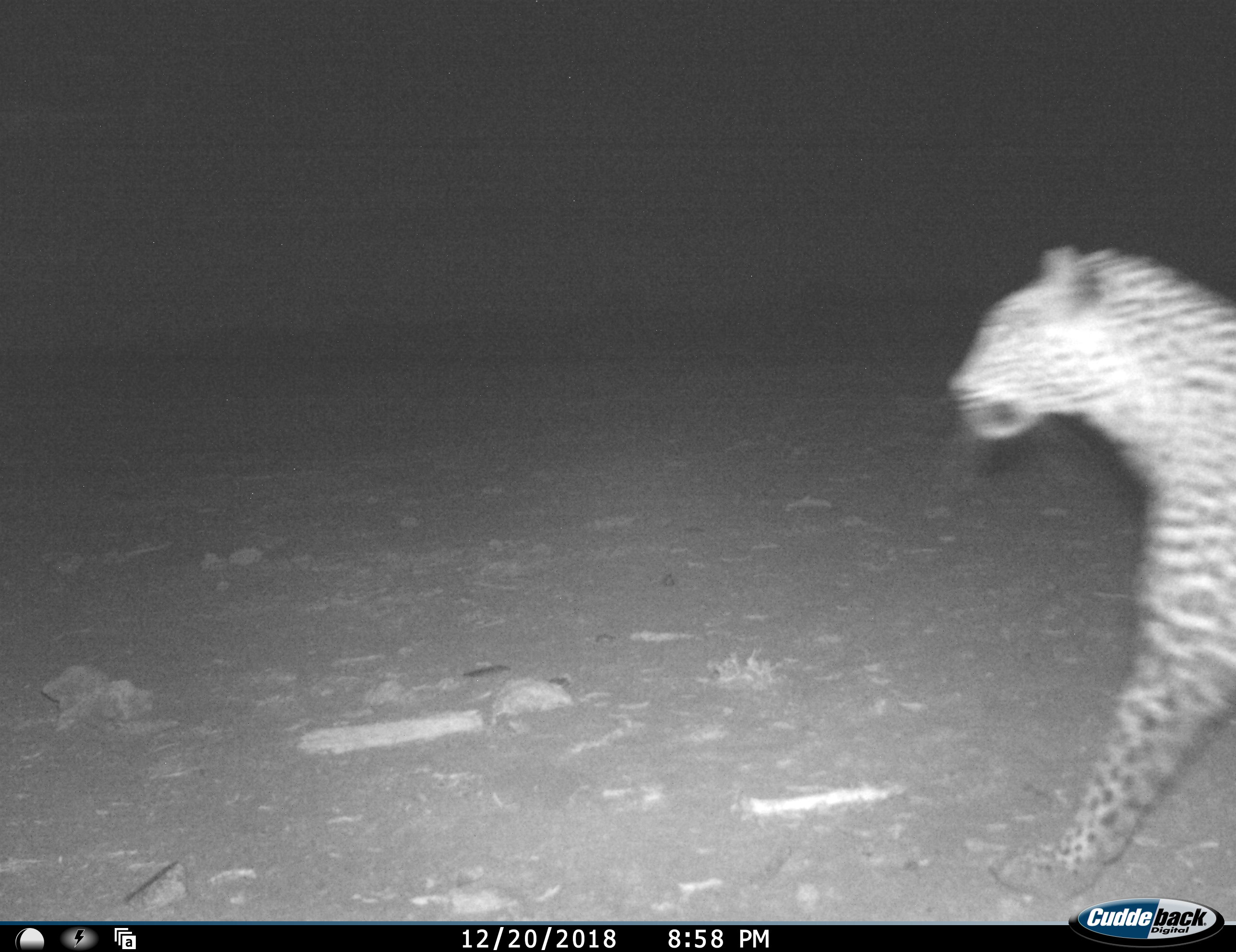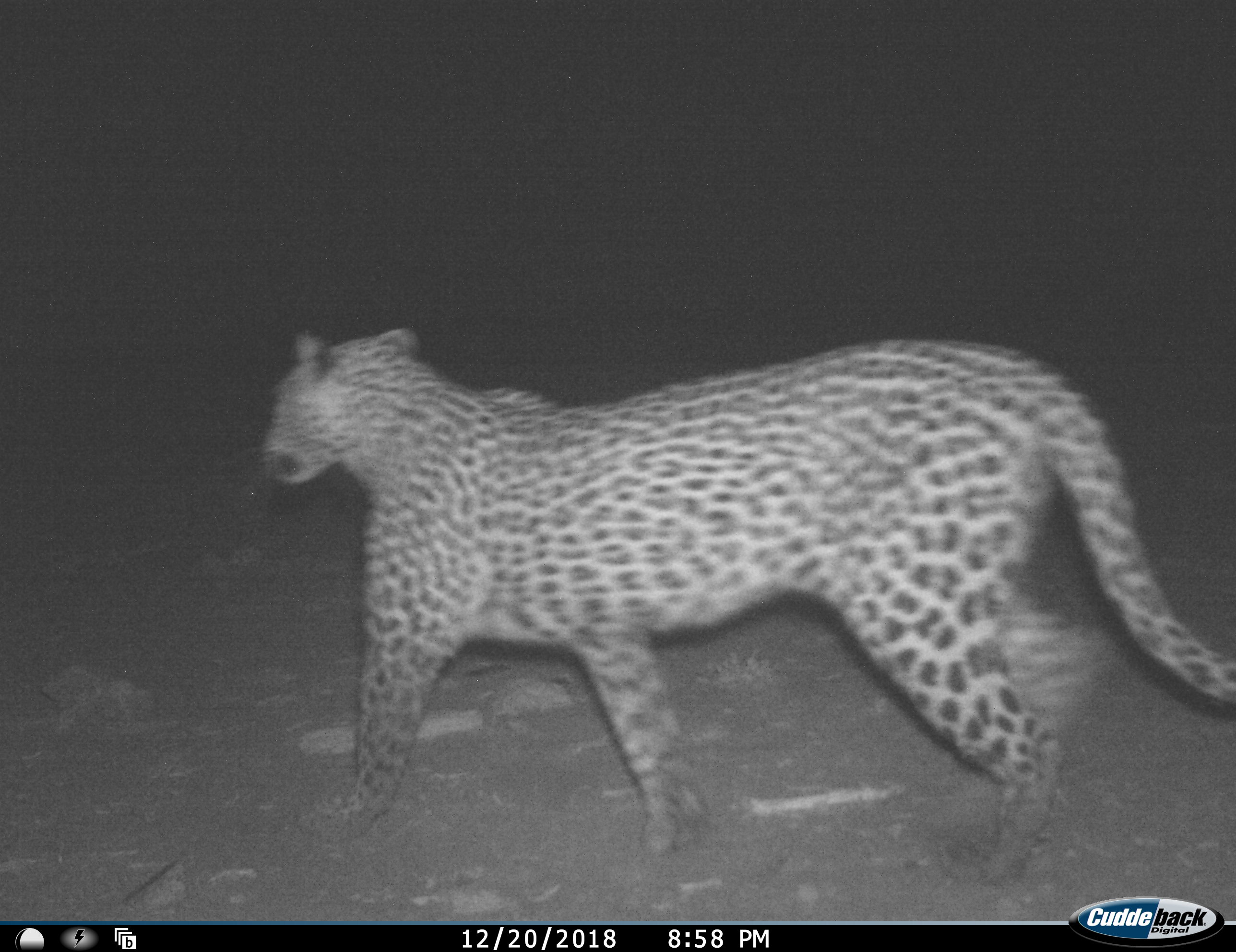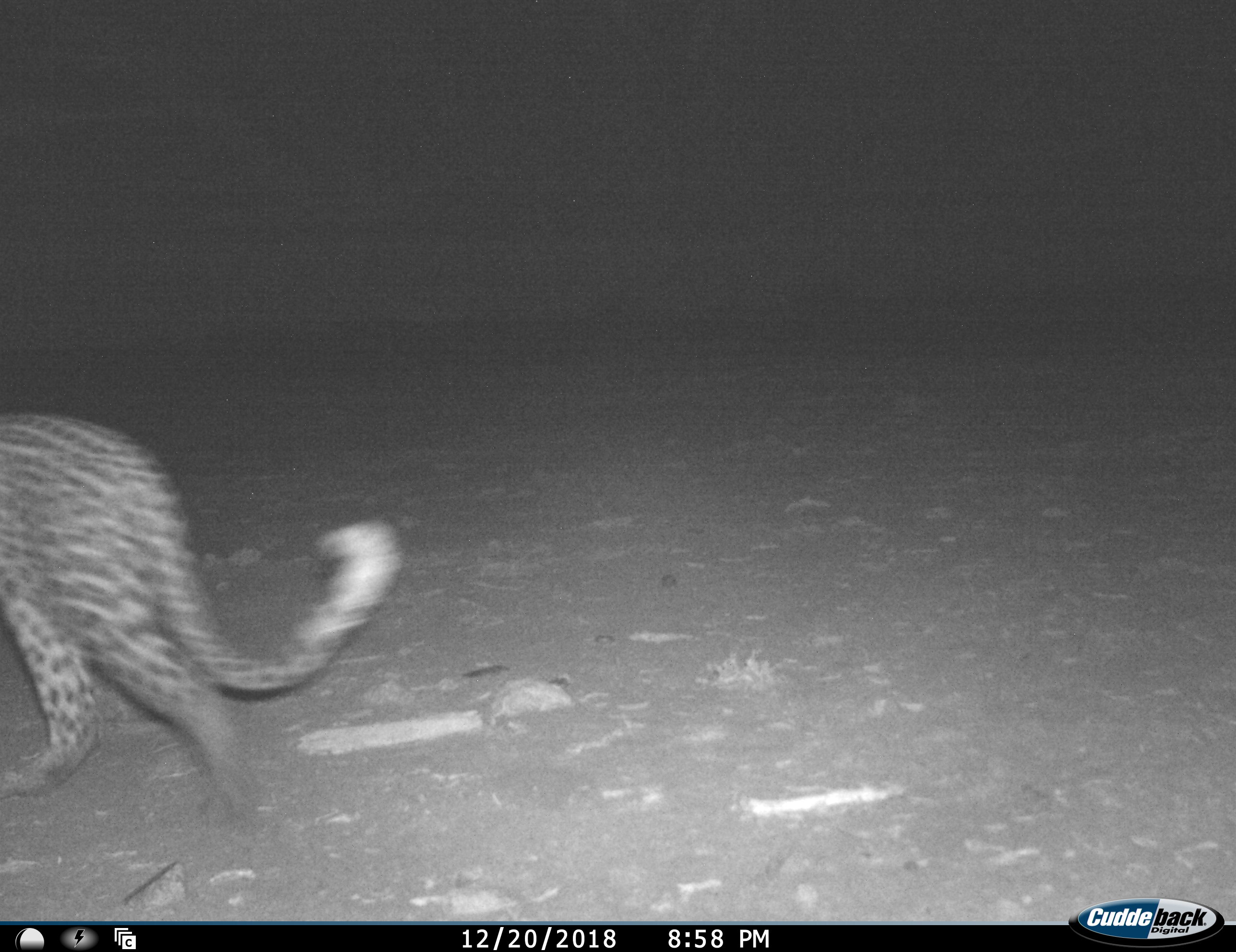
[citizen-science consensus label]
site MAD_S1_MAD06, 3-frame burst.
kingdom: Animalia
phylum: Chordata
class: Mammalia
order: Carnivora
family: Felidae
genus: Panthera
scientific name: Panthera pardus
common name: leopard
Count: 1.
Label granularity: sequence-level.